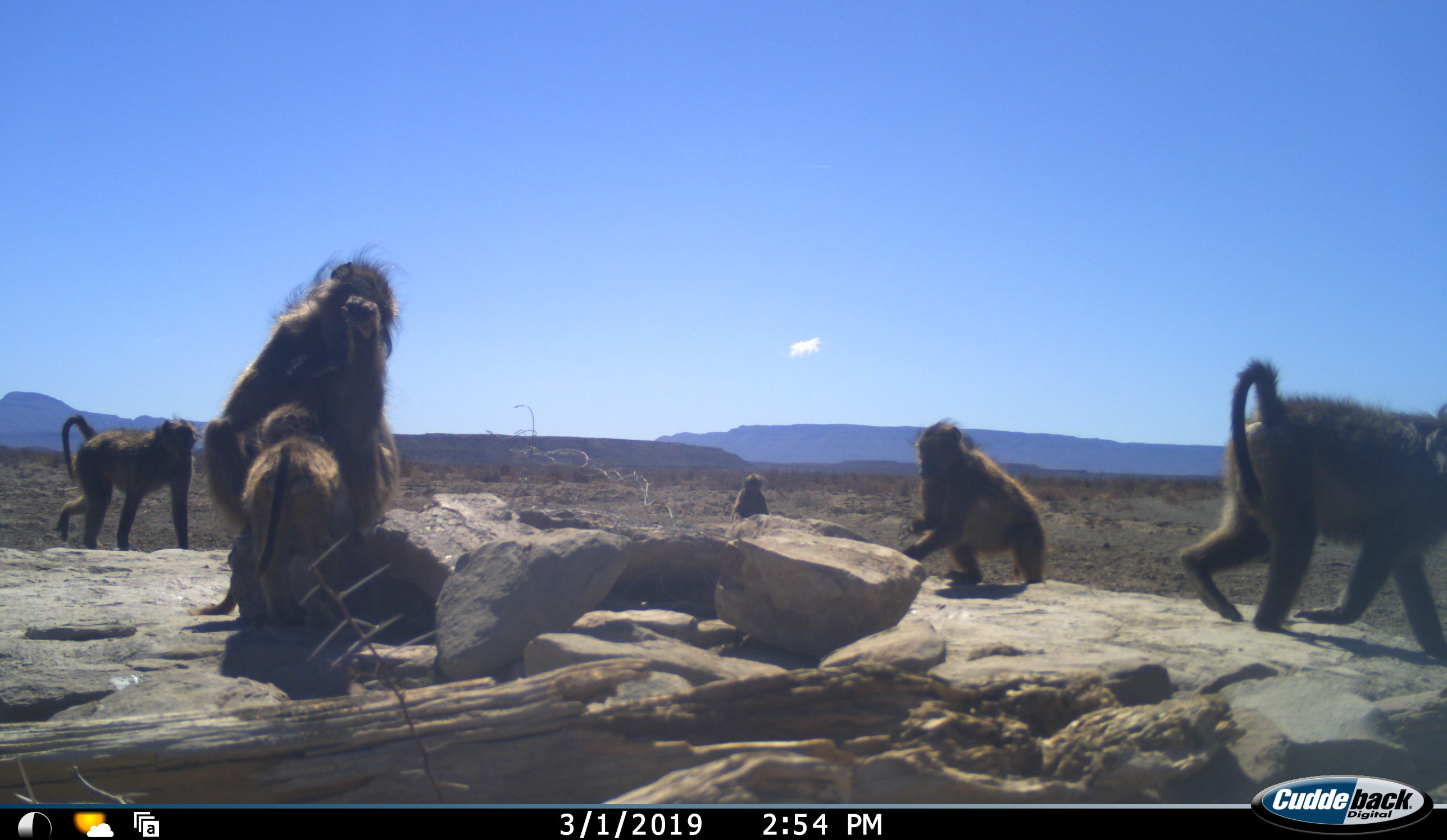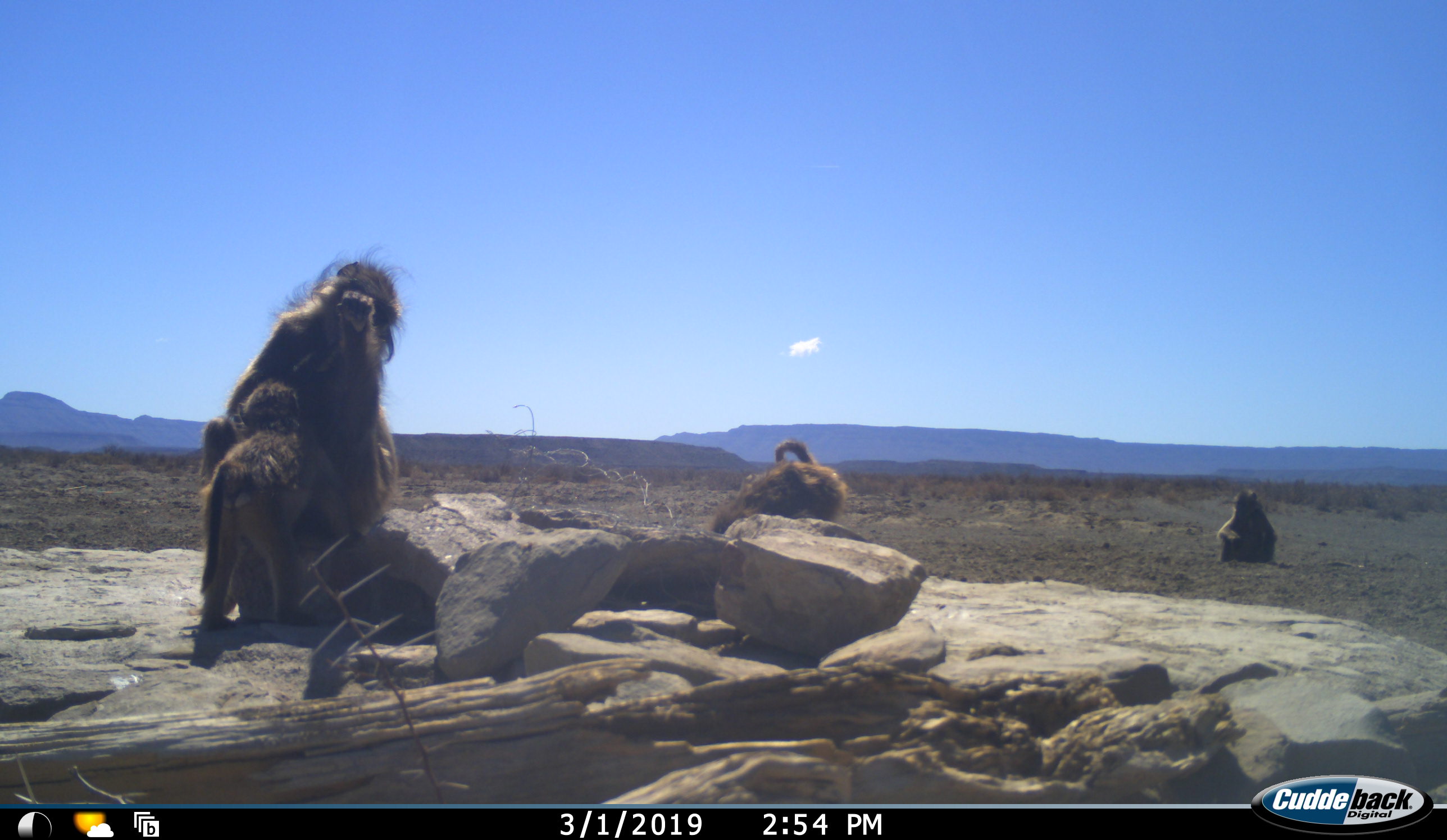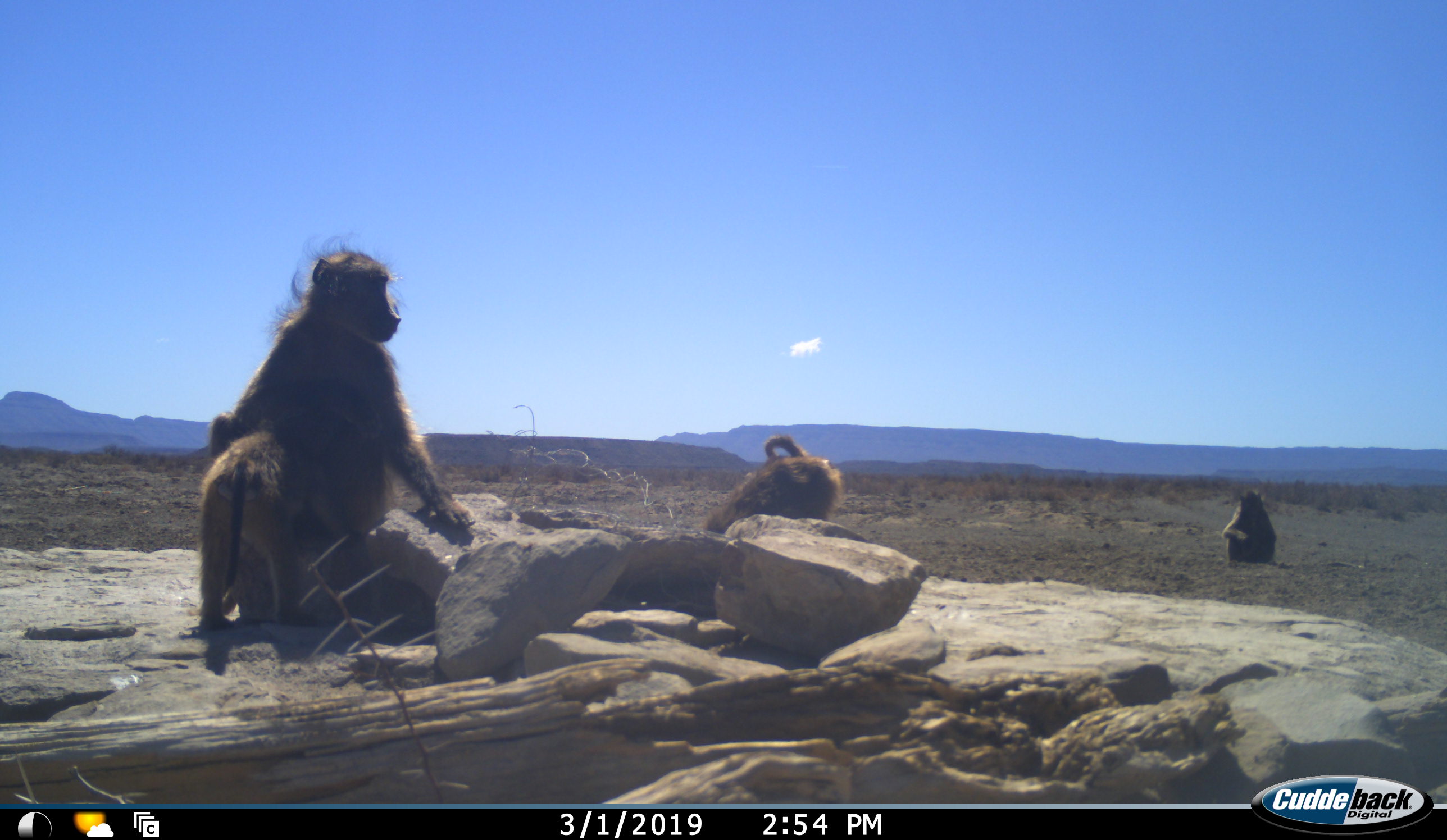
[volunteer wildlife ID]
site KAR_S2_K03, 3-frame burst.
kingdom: Animalia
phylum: Chordata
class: Mammalia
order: Primates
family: Cercopithecidae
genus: Papio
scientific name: Papio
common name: baboon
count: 6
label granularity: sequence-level